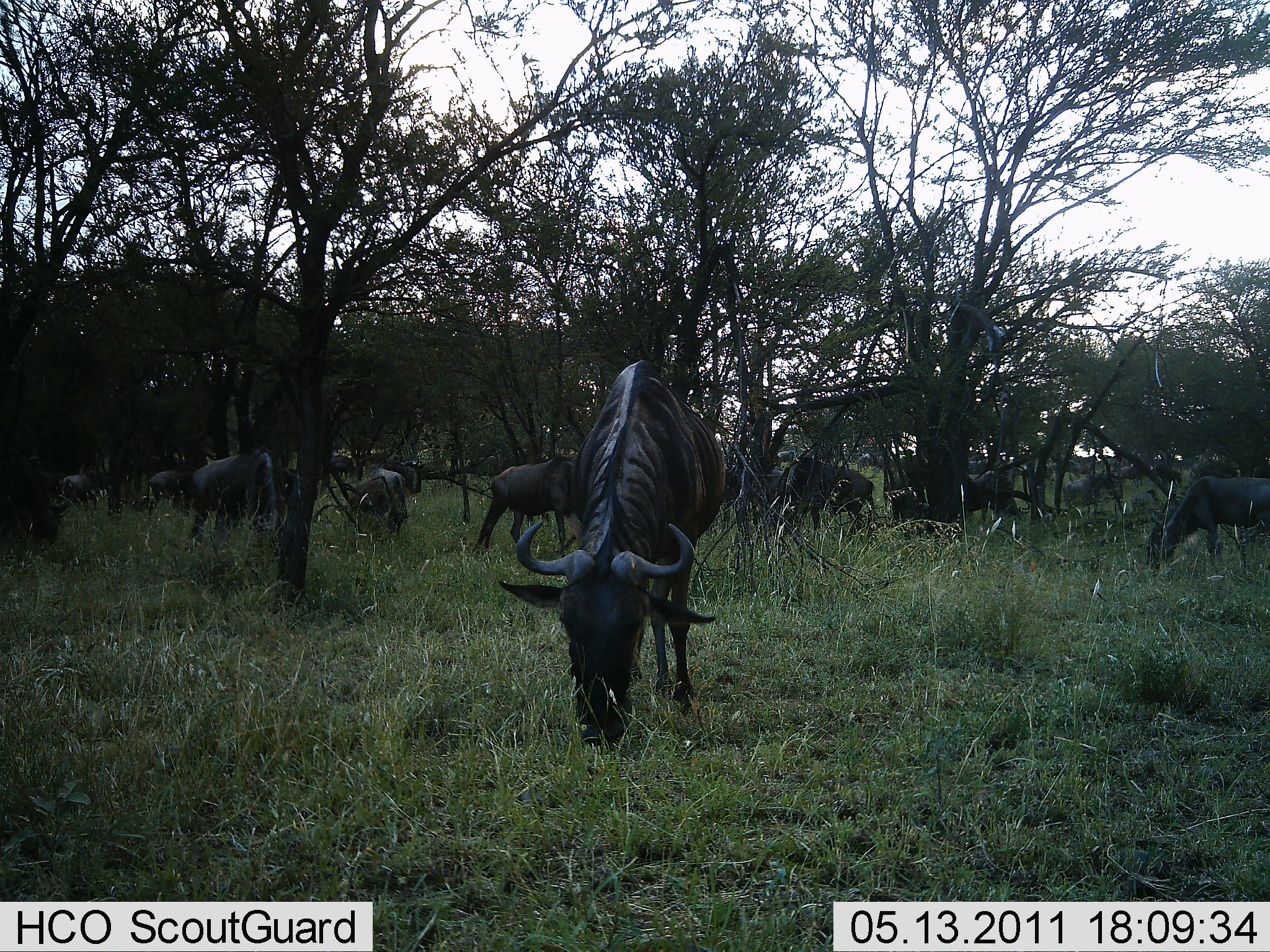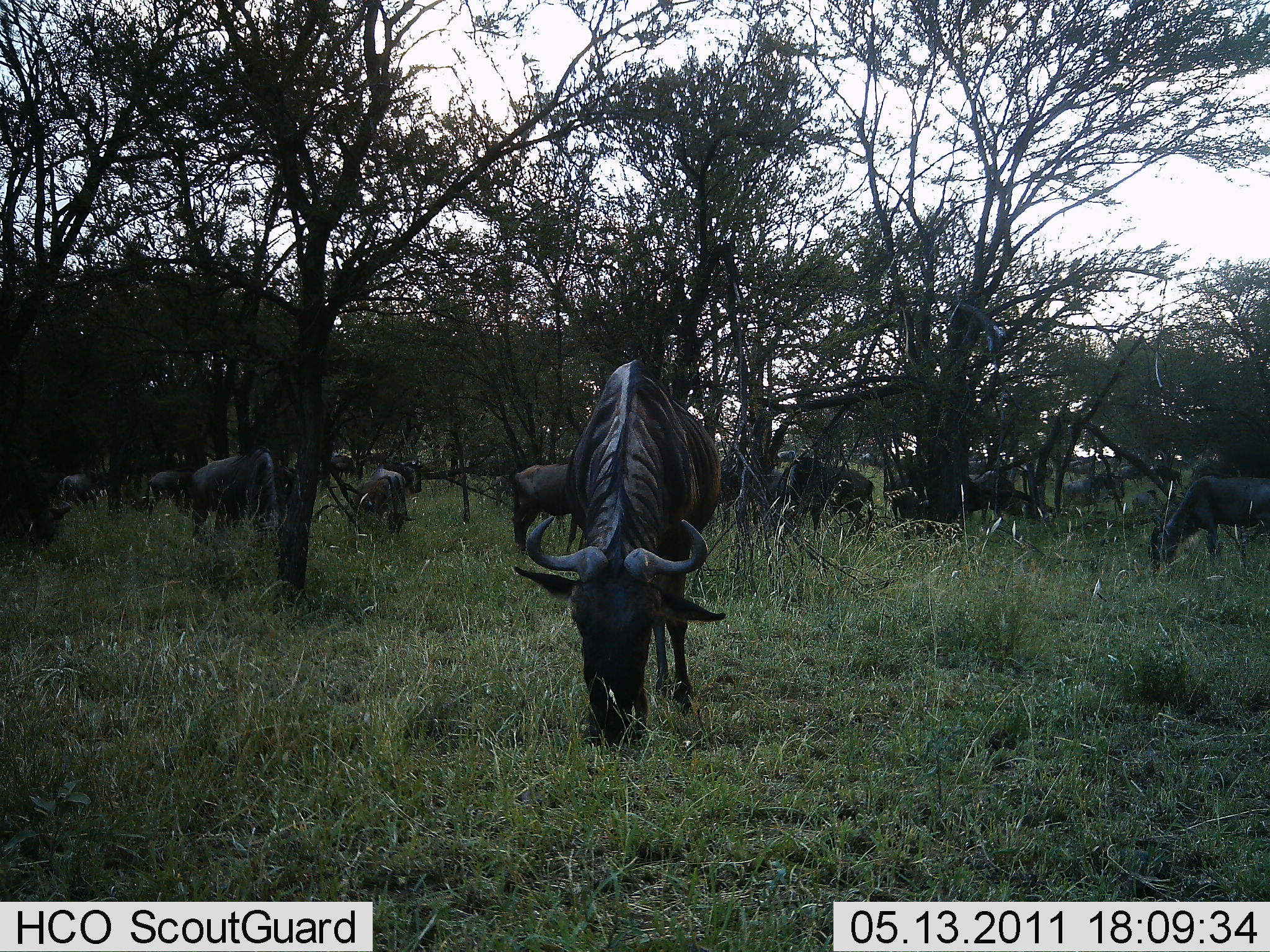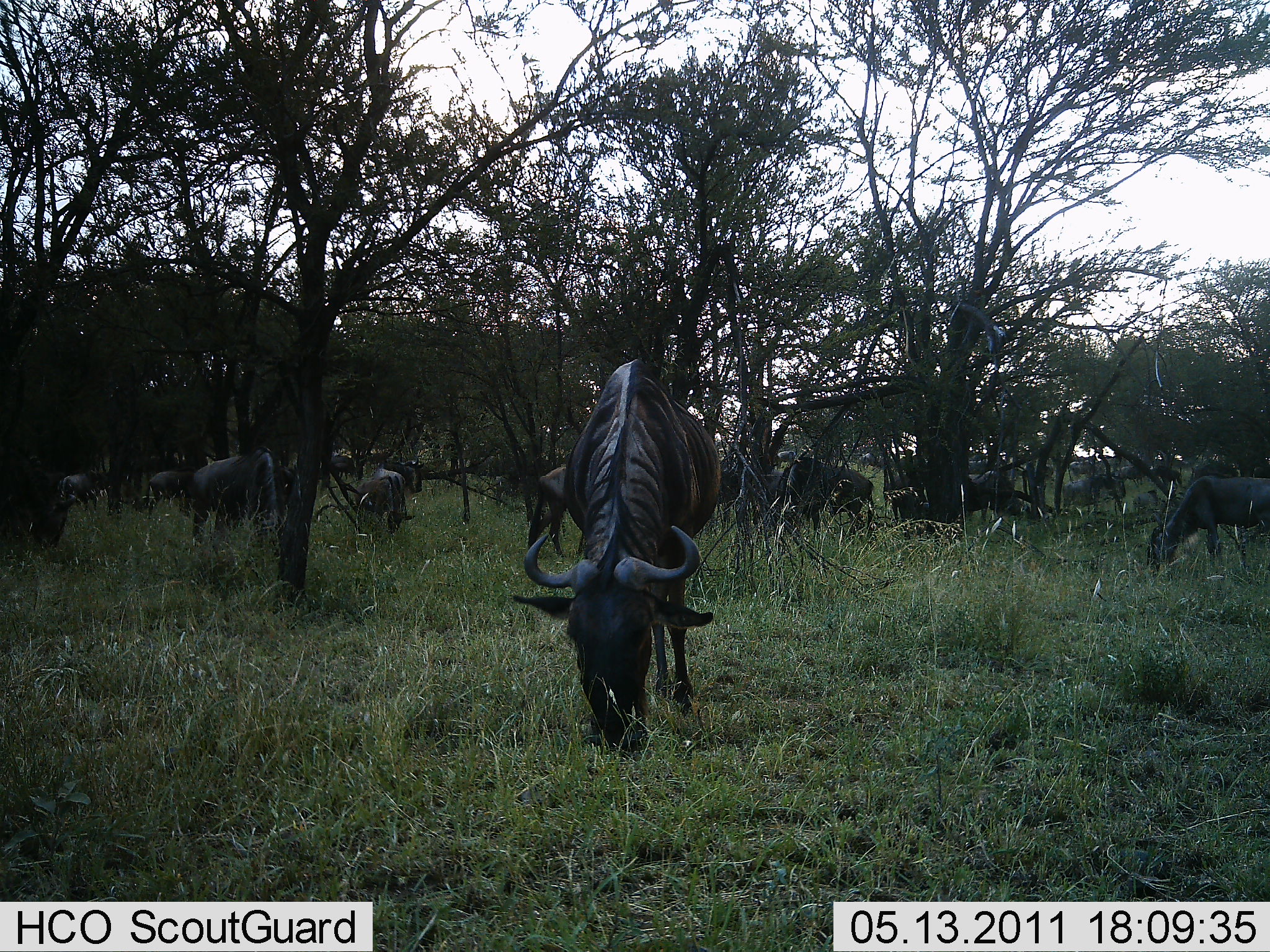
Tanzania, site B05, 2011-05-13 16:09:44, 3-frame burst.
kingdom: Animalia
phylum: Chordata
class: Mammalia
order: Artiodactyla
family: Bovidae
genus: Connochaetes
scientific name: Connochaetes taurinus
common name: blue wildebeest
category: wildebeest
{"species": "wildebeest (blue wildebeest) (Connochaetes taurinus)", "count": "11-50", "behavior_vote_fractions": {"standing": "55%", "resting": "0%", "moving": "0%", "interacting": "0%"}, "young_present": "0%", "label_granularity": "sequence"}